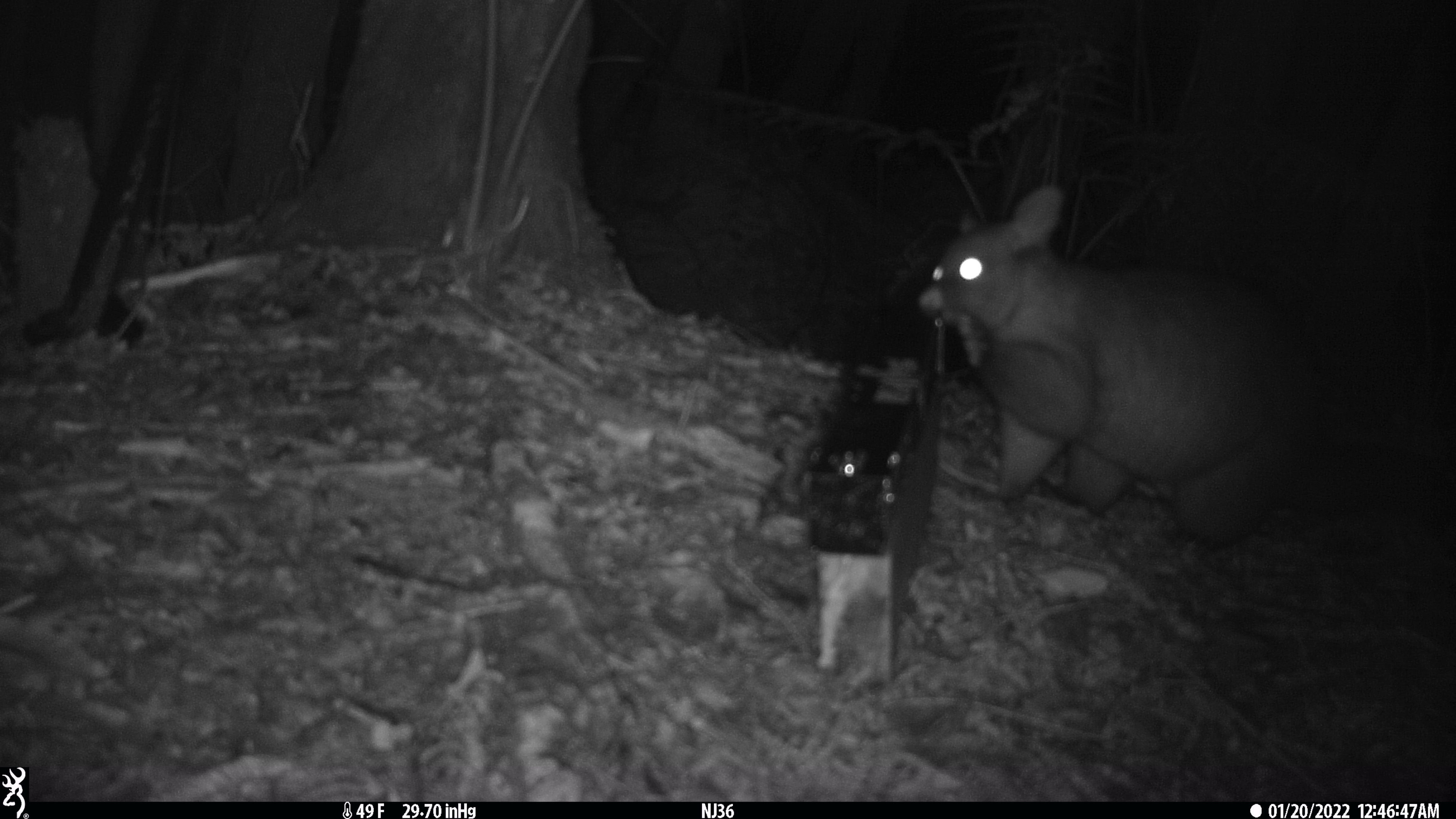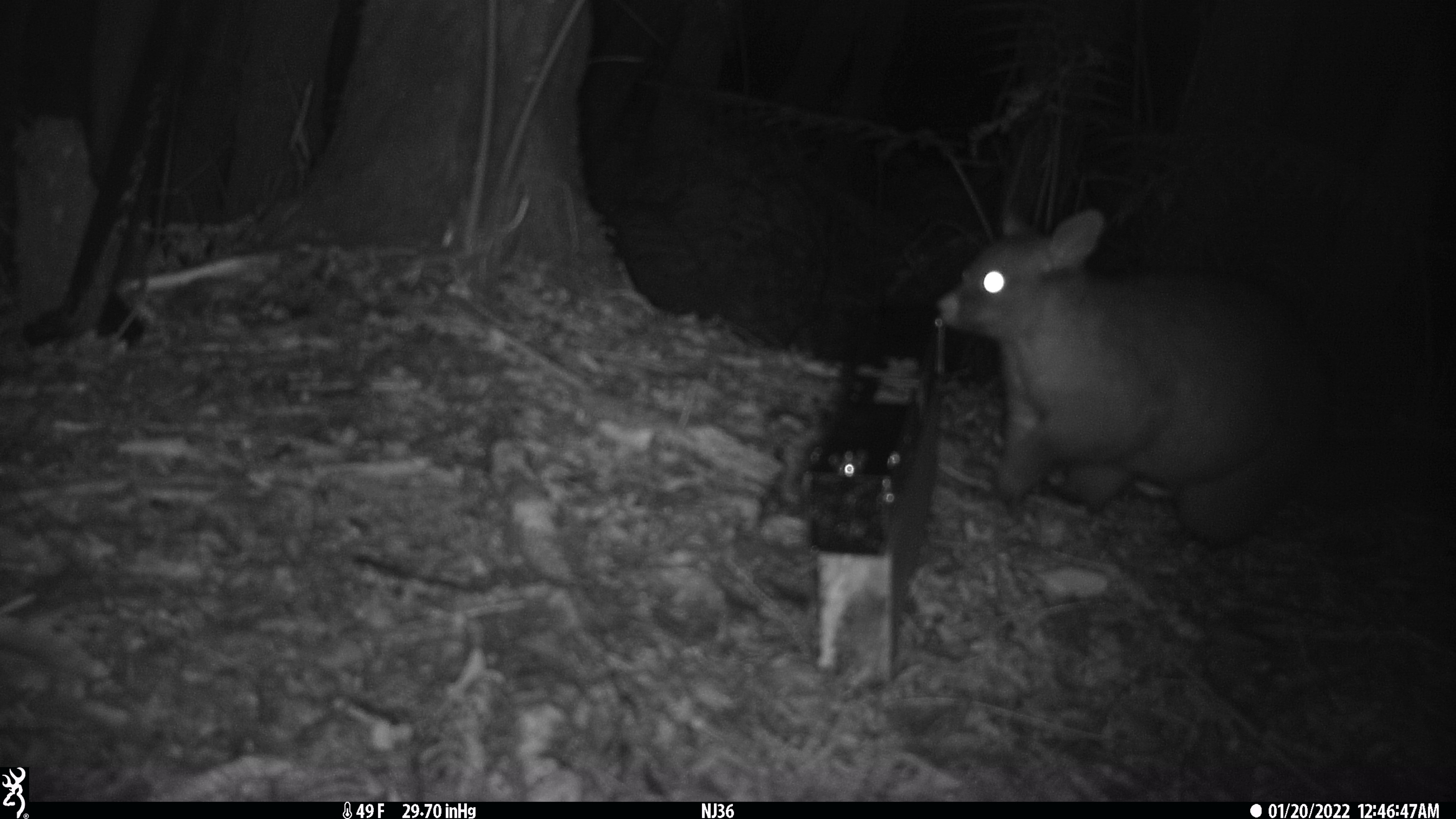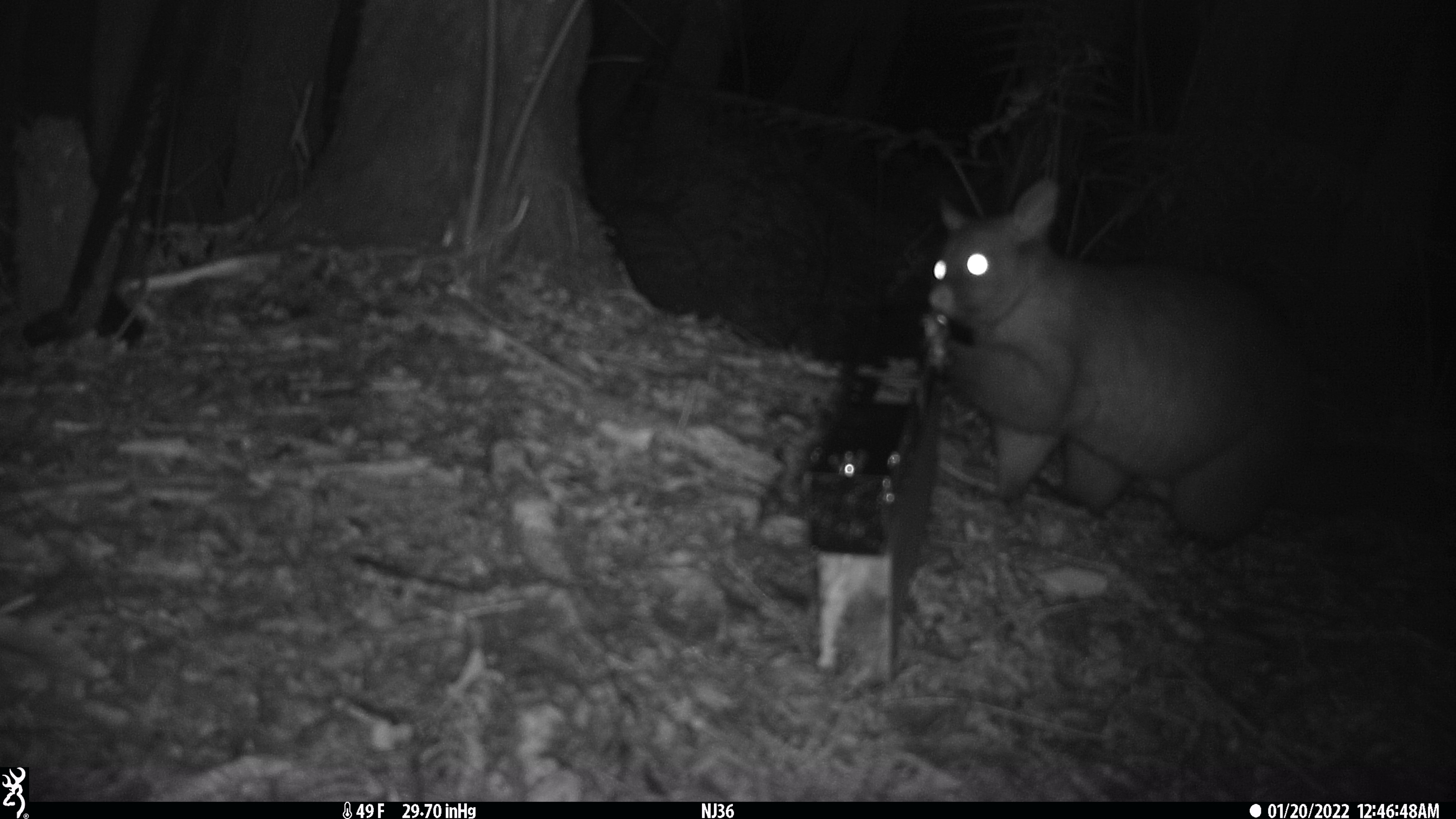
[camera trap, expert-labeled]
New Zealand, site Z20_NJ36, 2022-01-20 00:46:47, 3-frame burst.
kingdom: Animalia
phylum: Chordata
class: Mammalia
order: Diprotodontia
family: Phalangeridae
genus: Trichosurus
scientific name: Trichosurus vulpecula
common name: common brushtail possum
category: possum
Possum (common brushtail possum) (Trichosurus vulpecula).